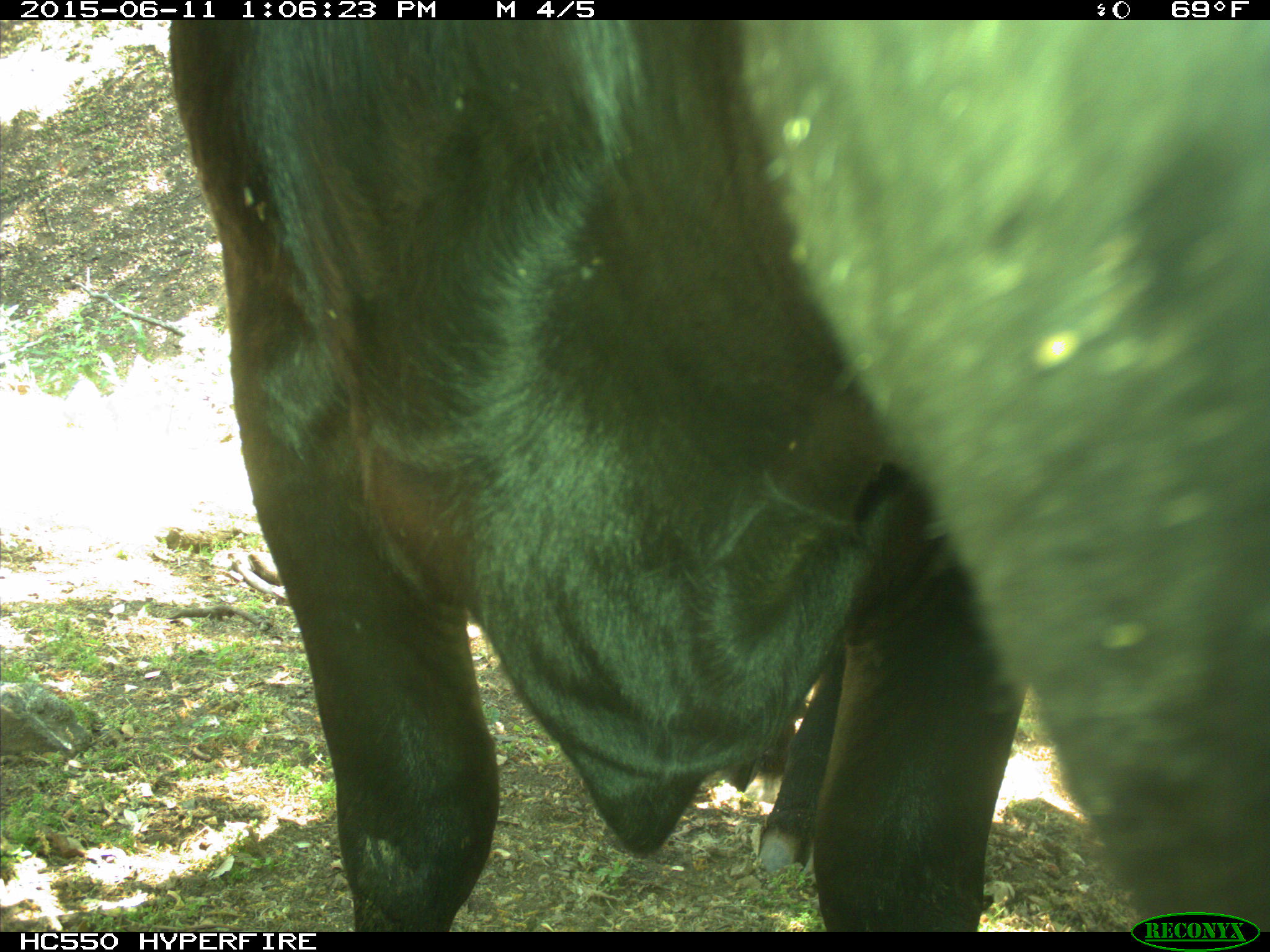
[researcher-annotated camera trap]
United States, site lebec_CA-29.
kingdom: Animalia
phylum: Chordata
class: Mammalia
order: Artiodactyla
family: Bovidae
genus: Bos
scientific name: Bos taurus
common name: domestic cow